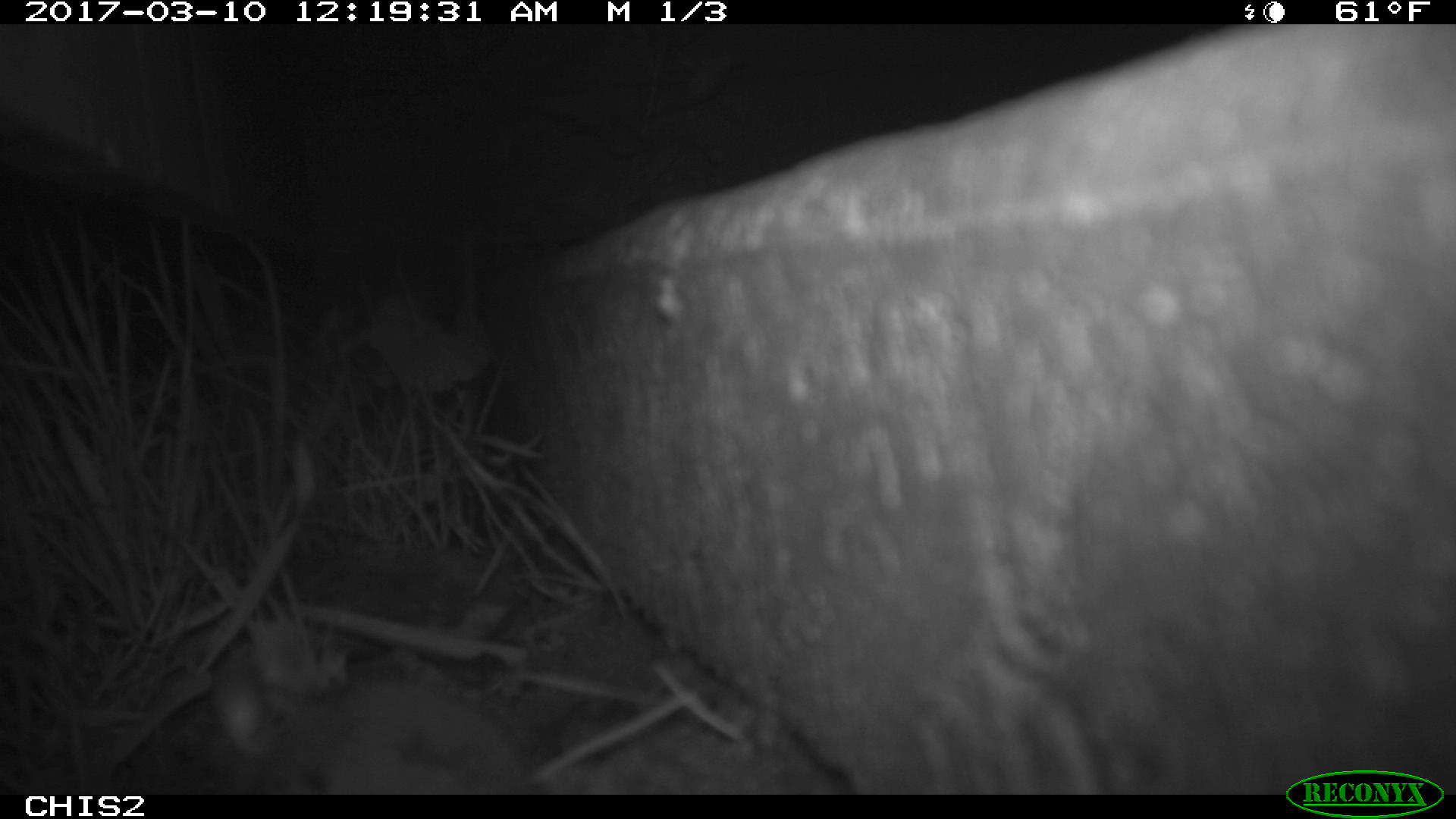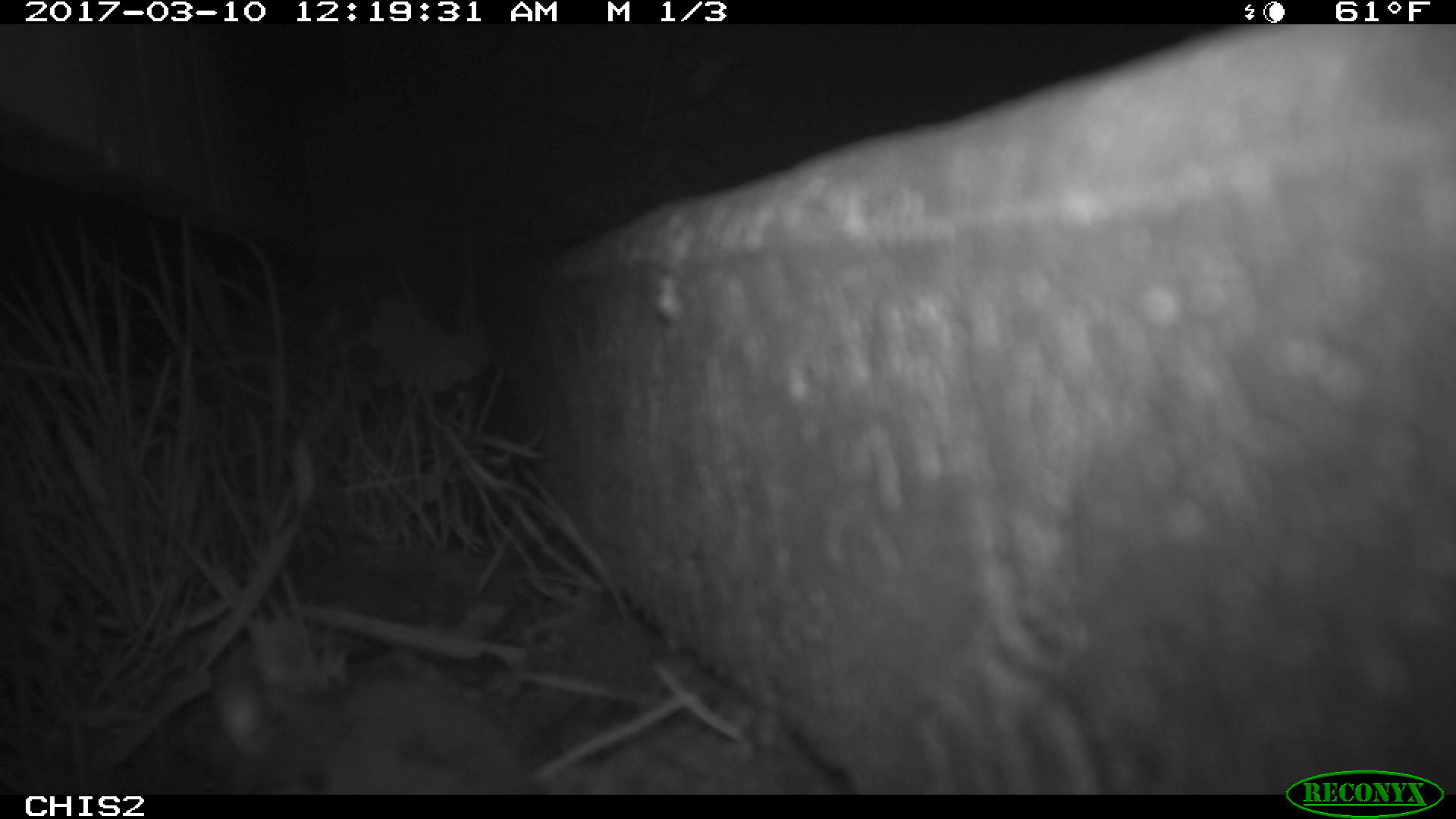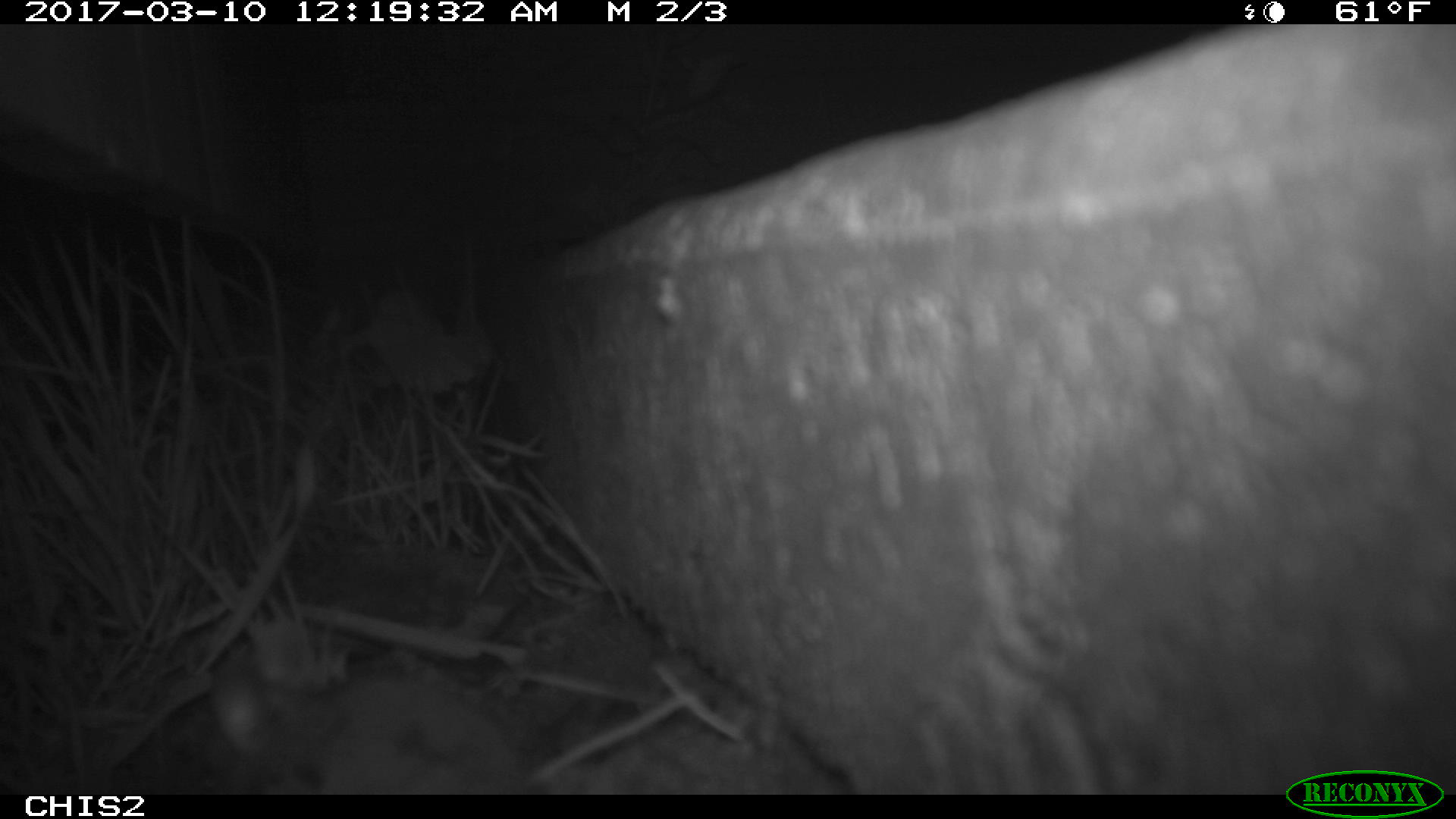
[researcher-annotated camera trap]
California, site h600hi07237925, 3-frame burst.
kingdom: Animalia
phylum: Chordata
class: Mammalia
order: Rodentia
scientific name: Rodentia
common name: rodent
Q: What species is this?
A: Rodent (Rodentia).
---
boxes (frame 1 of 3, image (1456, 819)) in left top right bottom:
rodent: 276 686 516 787